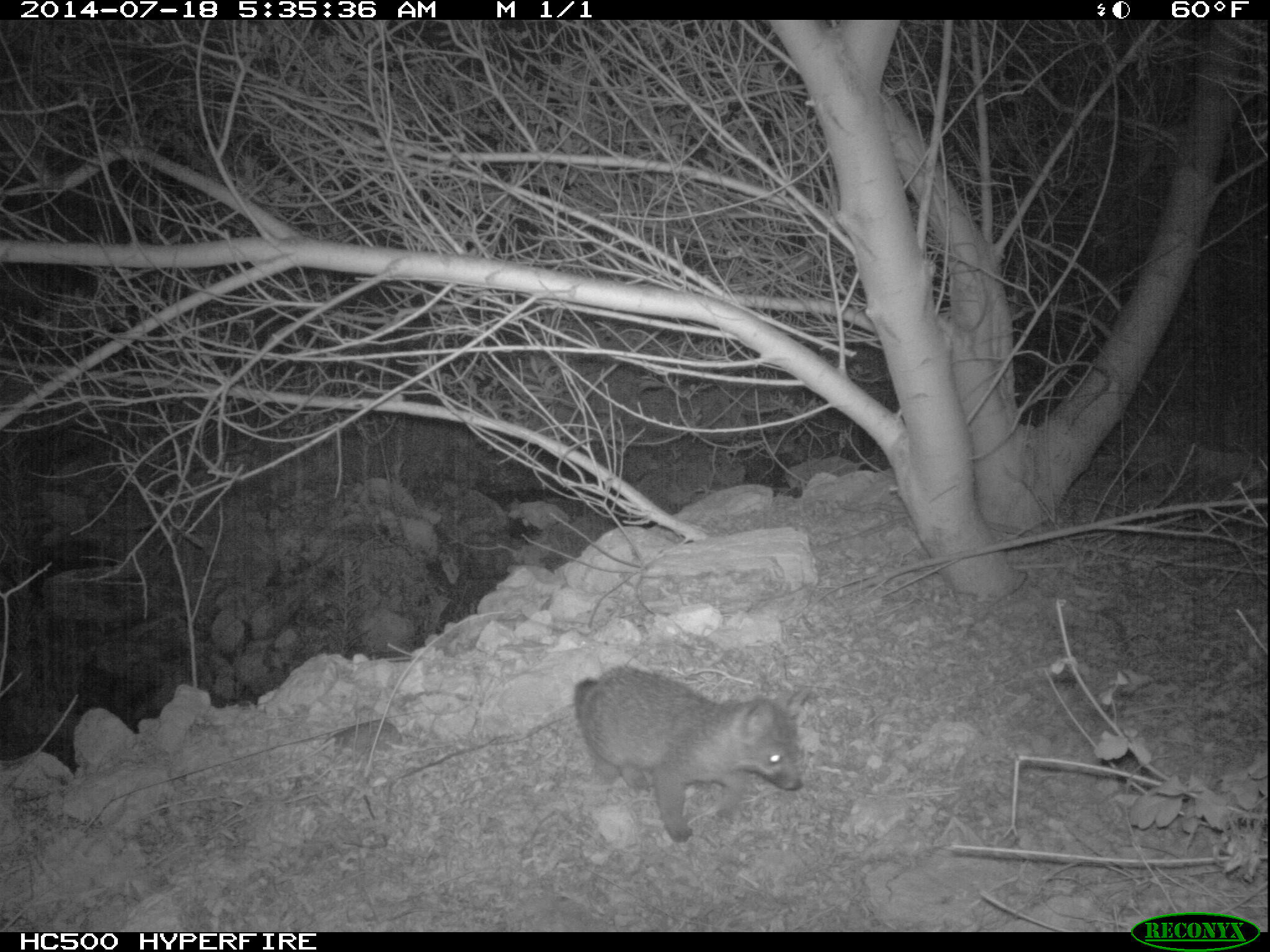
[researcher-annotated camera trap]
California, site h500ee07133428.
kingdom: Animalia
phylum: Chordata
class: Mammalia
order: Carnivora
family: Canidae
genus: Urocyon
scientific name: Urocyon littoralis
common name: island fox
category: fox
Fox (island fox) (Urocyon littoralis).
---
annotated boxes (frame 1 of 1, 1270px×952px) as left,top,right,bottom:
fox: 572,664,804,842